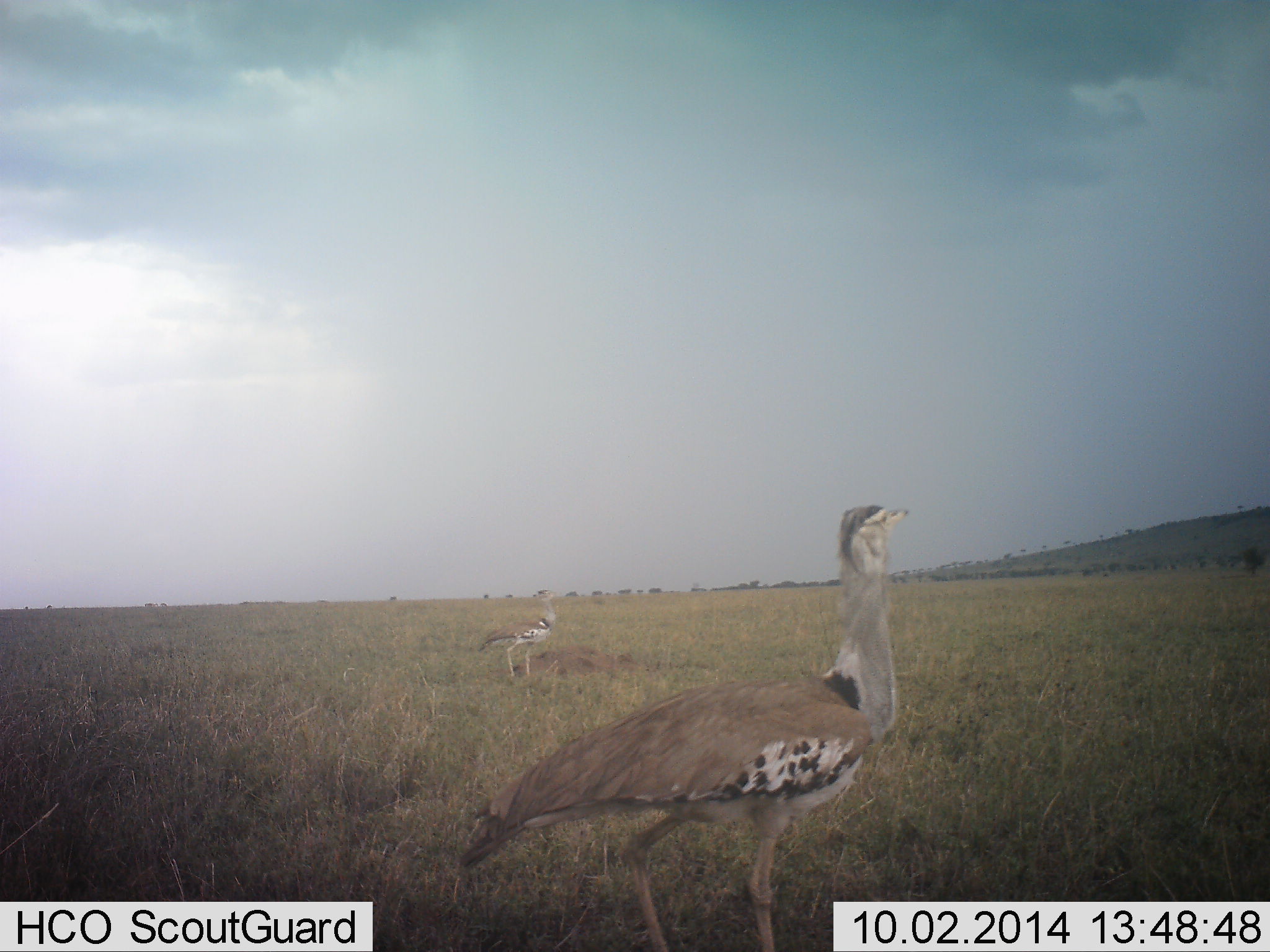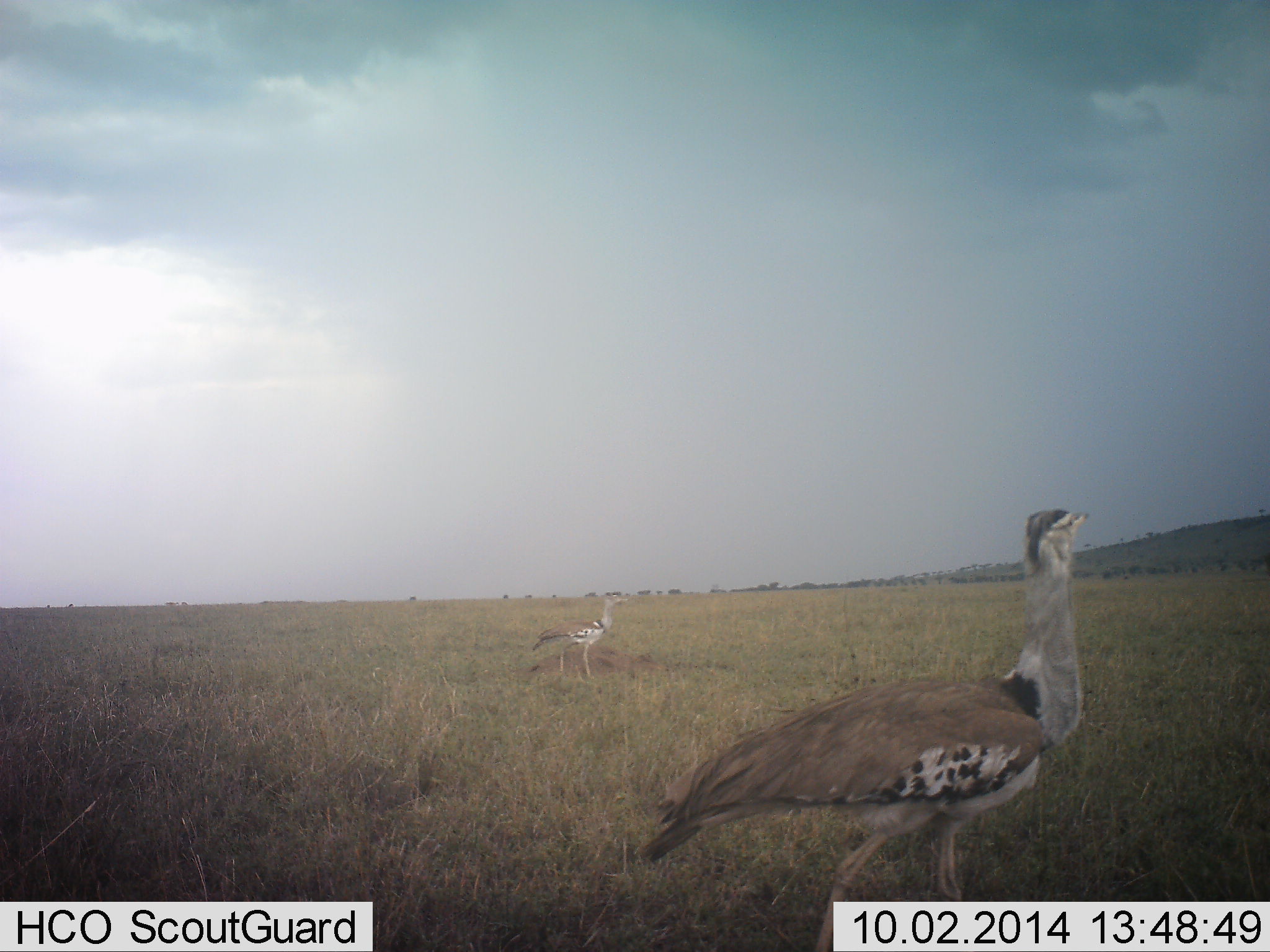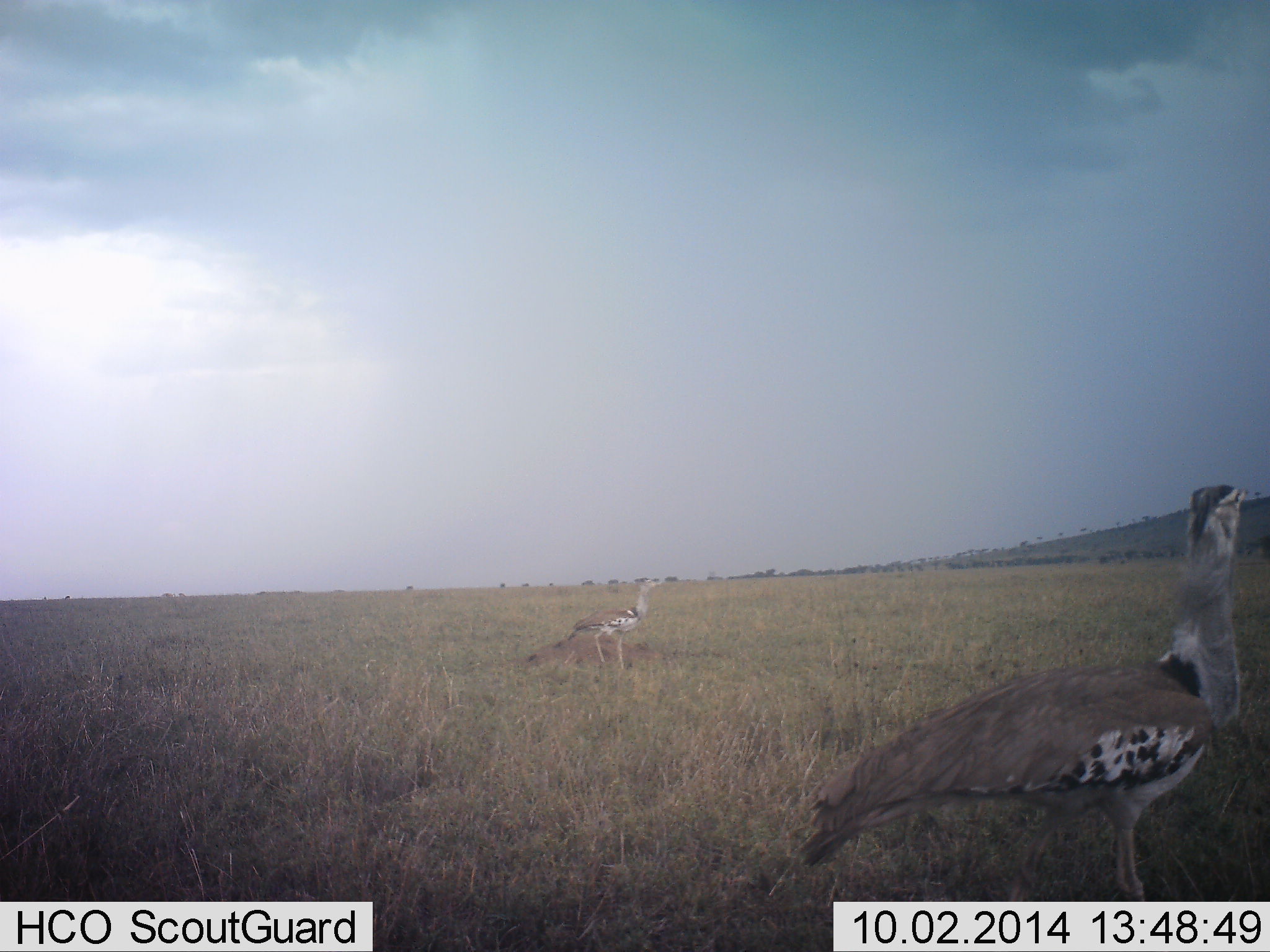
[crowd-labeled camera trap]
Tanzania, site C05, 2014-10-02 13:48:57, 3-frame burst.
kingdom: Animalia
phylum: Chordata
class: Aves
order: Otidiformes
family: Otididae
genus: Ardeotis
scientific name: Ardeotis kori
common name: kori bustard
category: koribustard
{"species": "koribustard (kori bustard) (Ardeotis kori)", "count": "2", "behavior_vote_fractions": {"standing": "30%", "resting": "0%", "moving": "80%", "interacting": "0%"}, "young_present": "0%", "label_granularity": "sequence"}